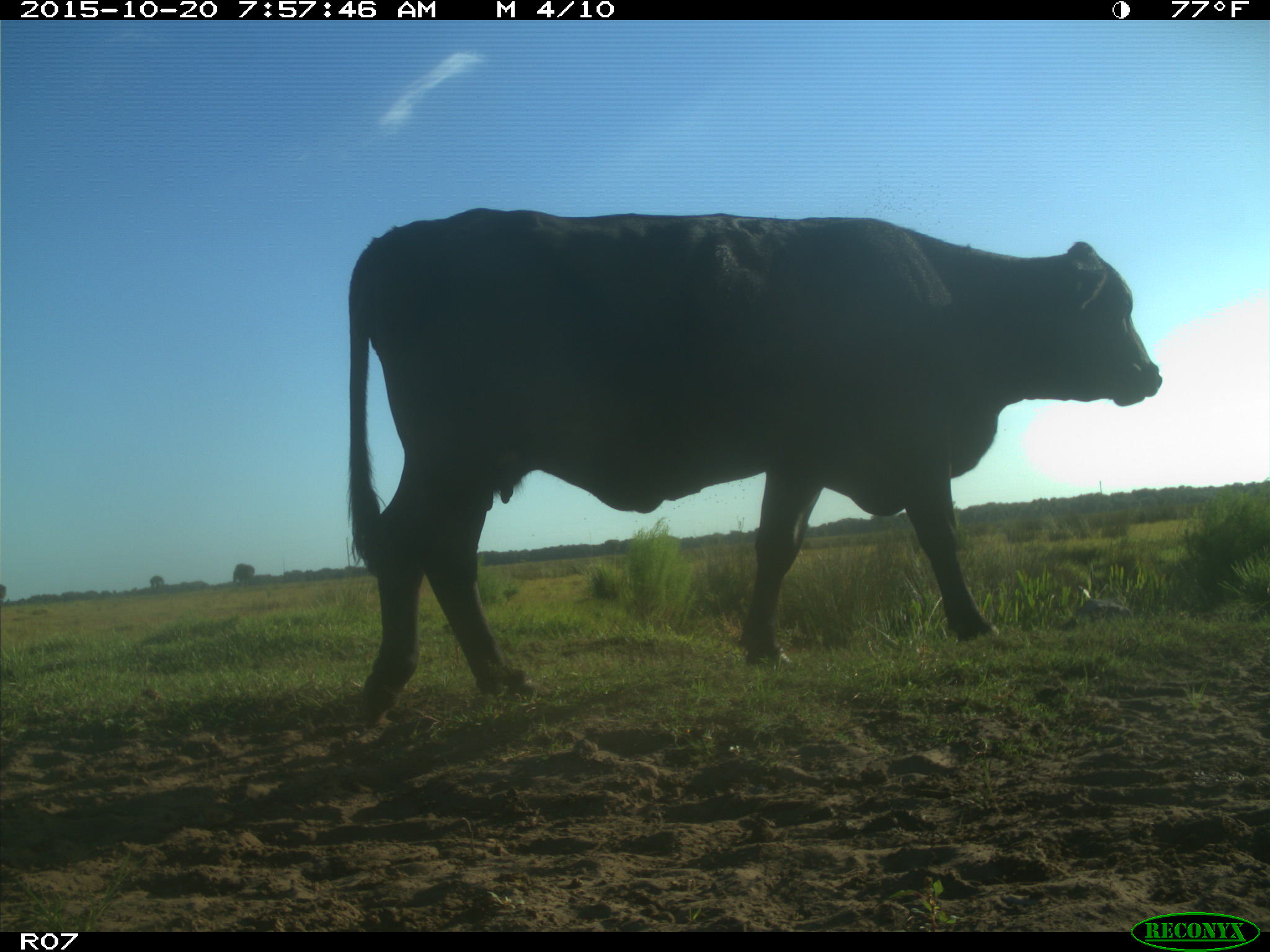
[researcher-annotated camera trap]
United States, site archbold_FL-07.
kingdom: Animalia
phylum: Chordata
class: Mammalia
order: Artiodactyla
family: Bovidae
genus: Bos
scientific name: Bos taurus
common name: domestic cow